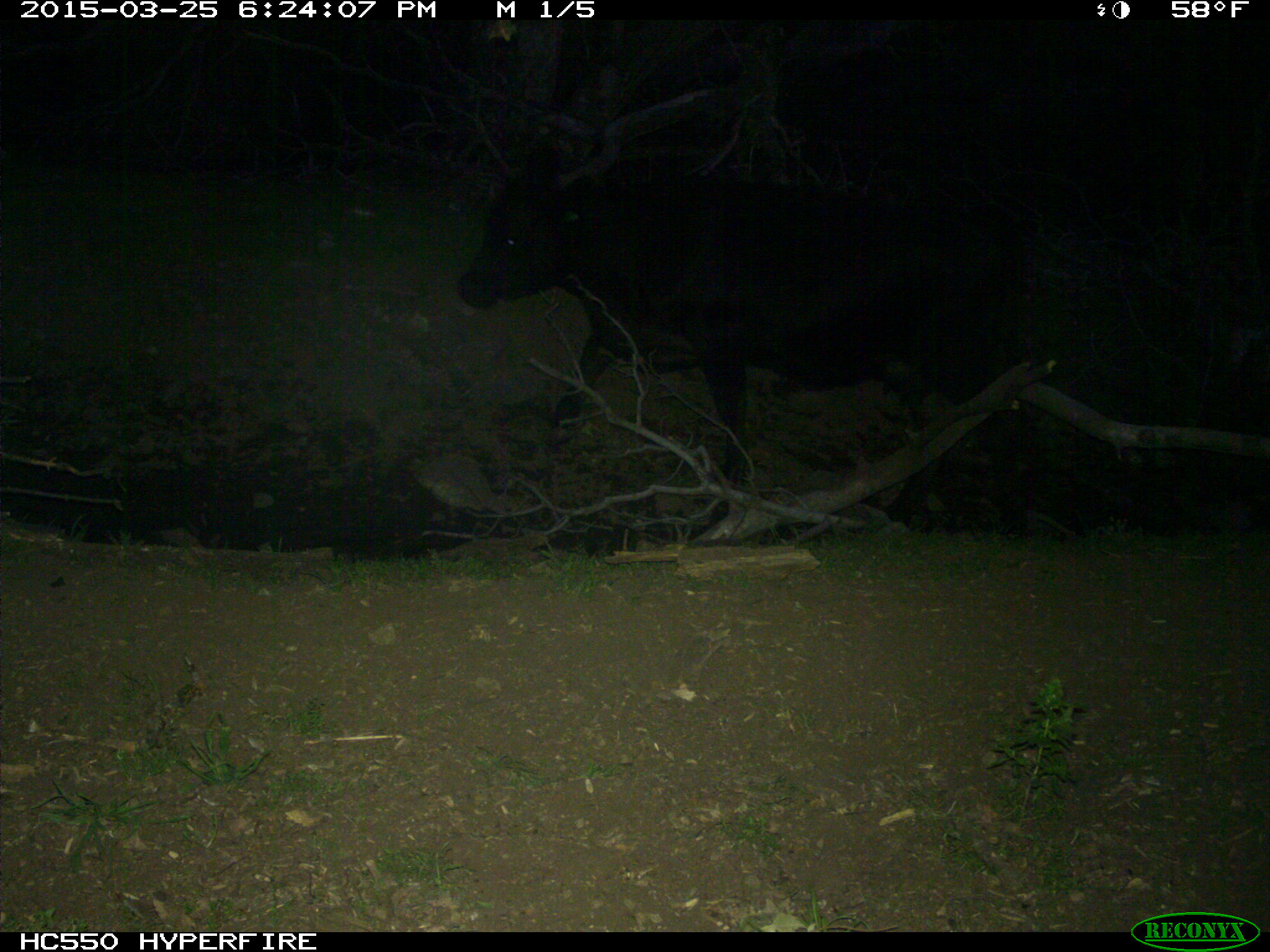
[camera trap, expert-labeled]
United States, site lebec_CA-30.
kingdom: Animalia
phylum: Chordata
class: Mammalia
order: Artiodactyla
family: Bovidae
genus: Bos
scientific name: Bos taurus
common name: domestic cow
Bos taurus (domestic cow).